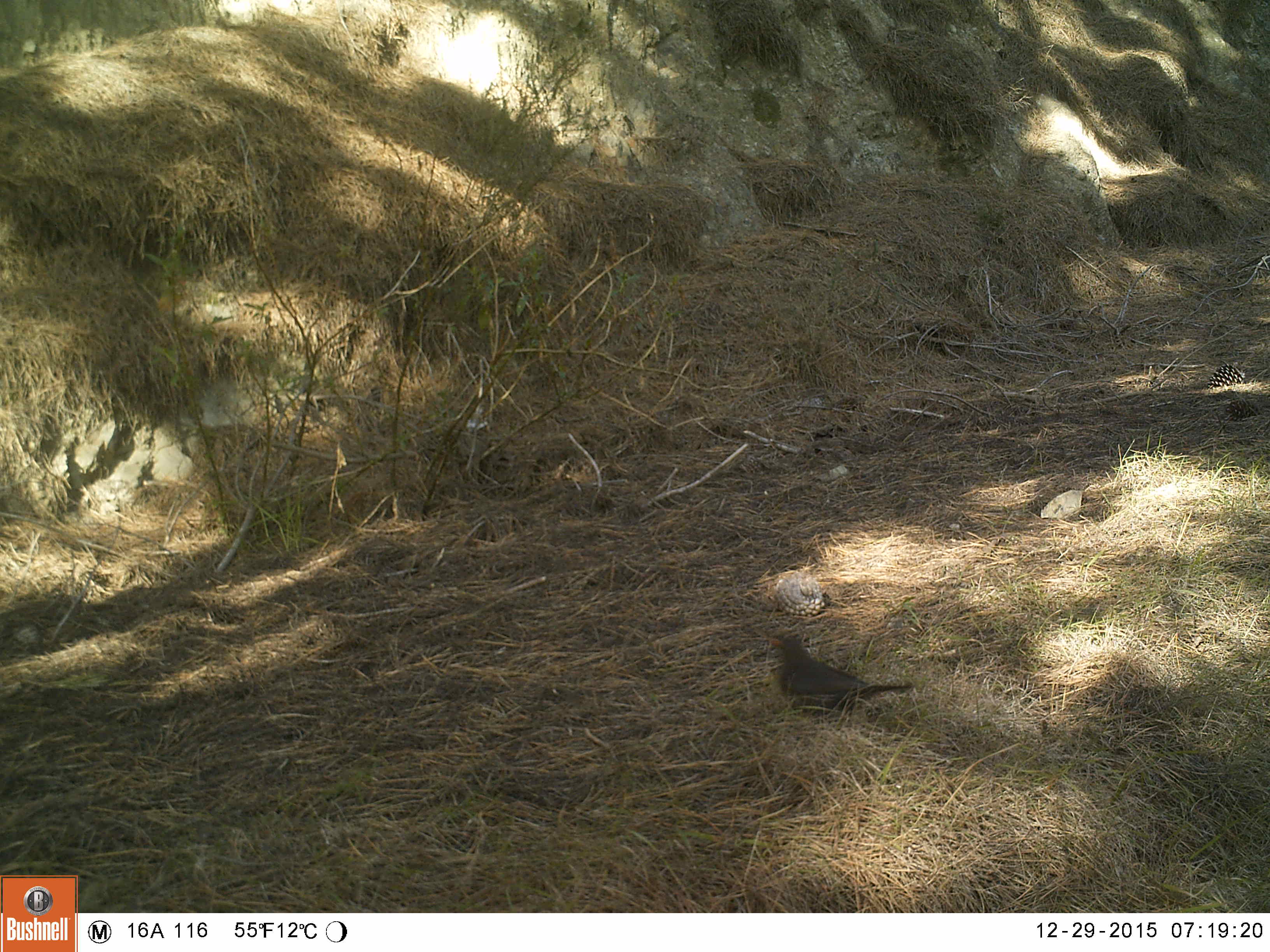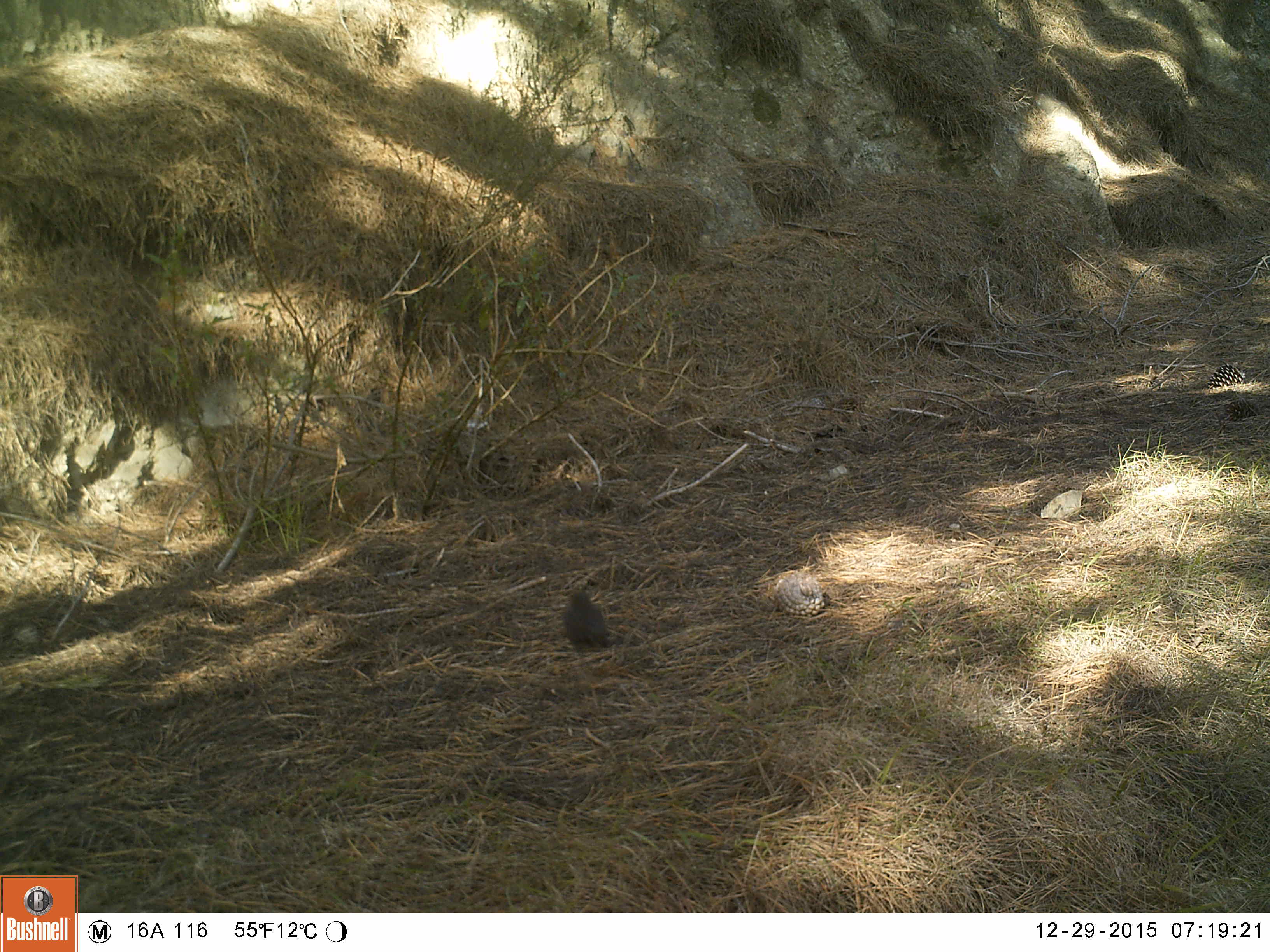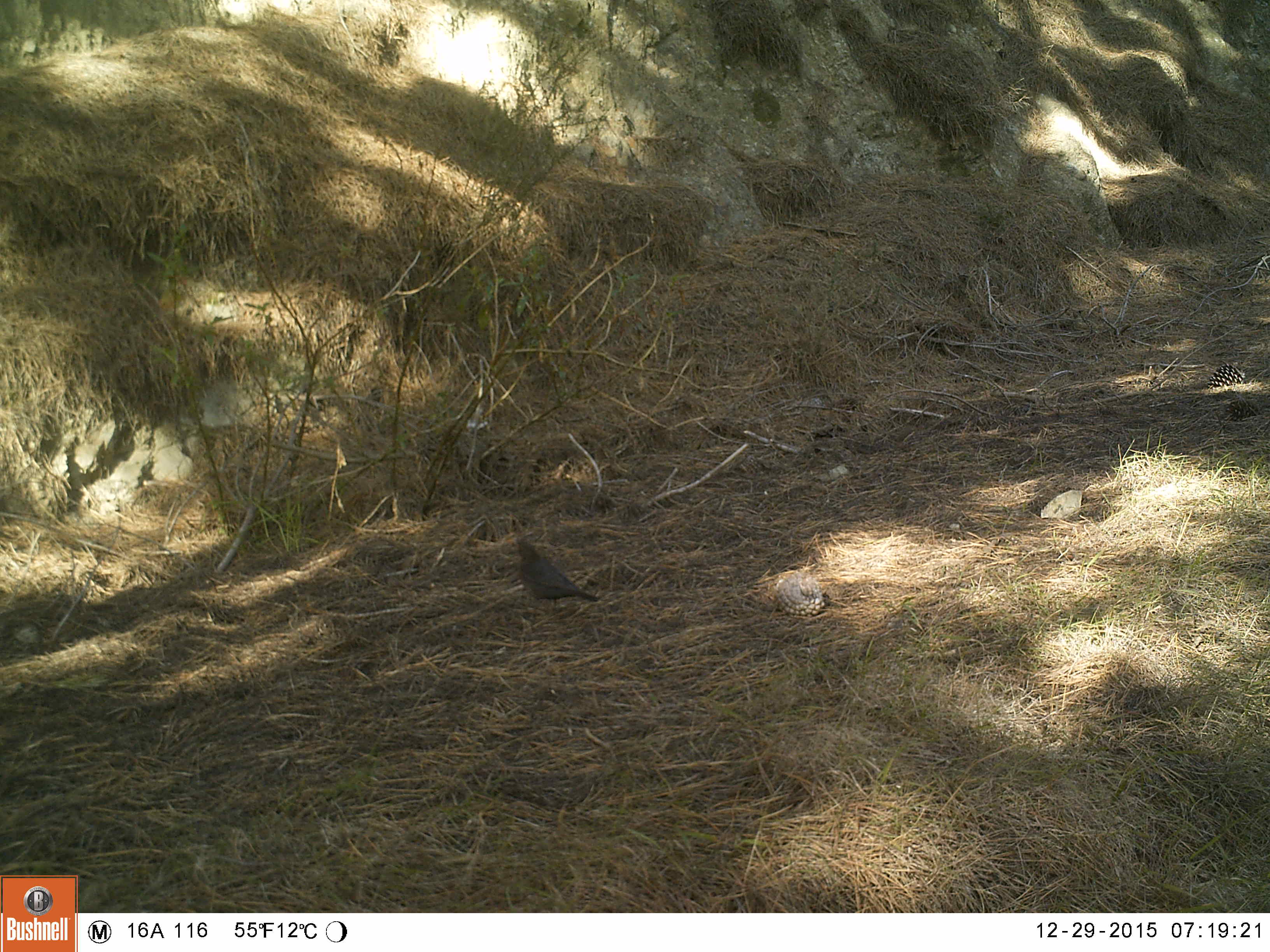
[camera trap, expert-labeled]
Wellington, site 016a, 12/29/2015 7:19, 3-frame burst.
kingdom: Animalia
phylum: Chordata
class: Aves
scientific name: Aves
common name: bird